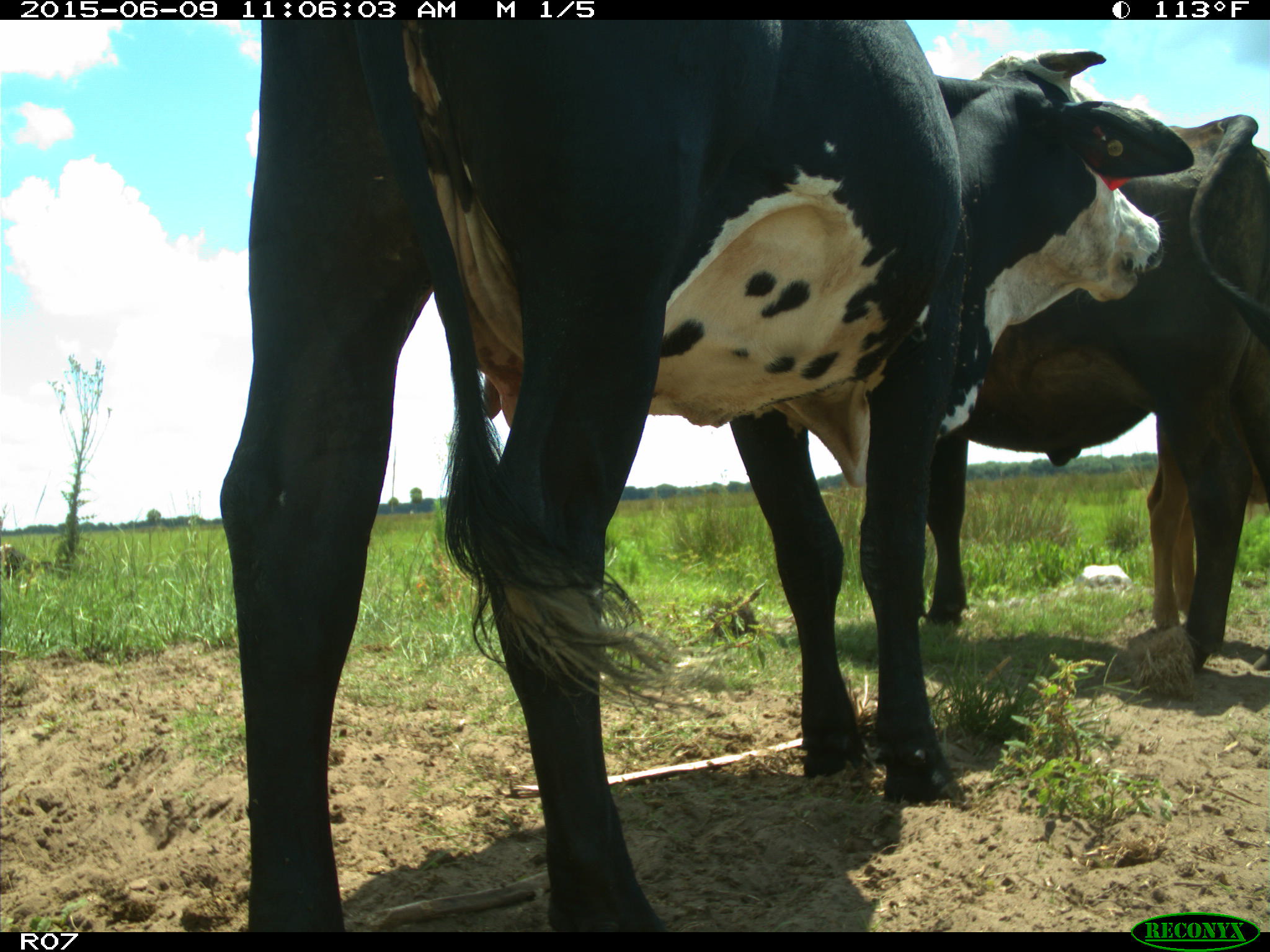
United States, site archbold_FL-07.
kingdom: Animalia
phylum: Chordata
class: Mammalia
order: Artiodactyla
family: Bovidae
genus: Bos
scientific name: Bos taurus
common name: domestic cow